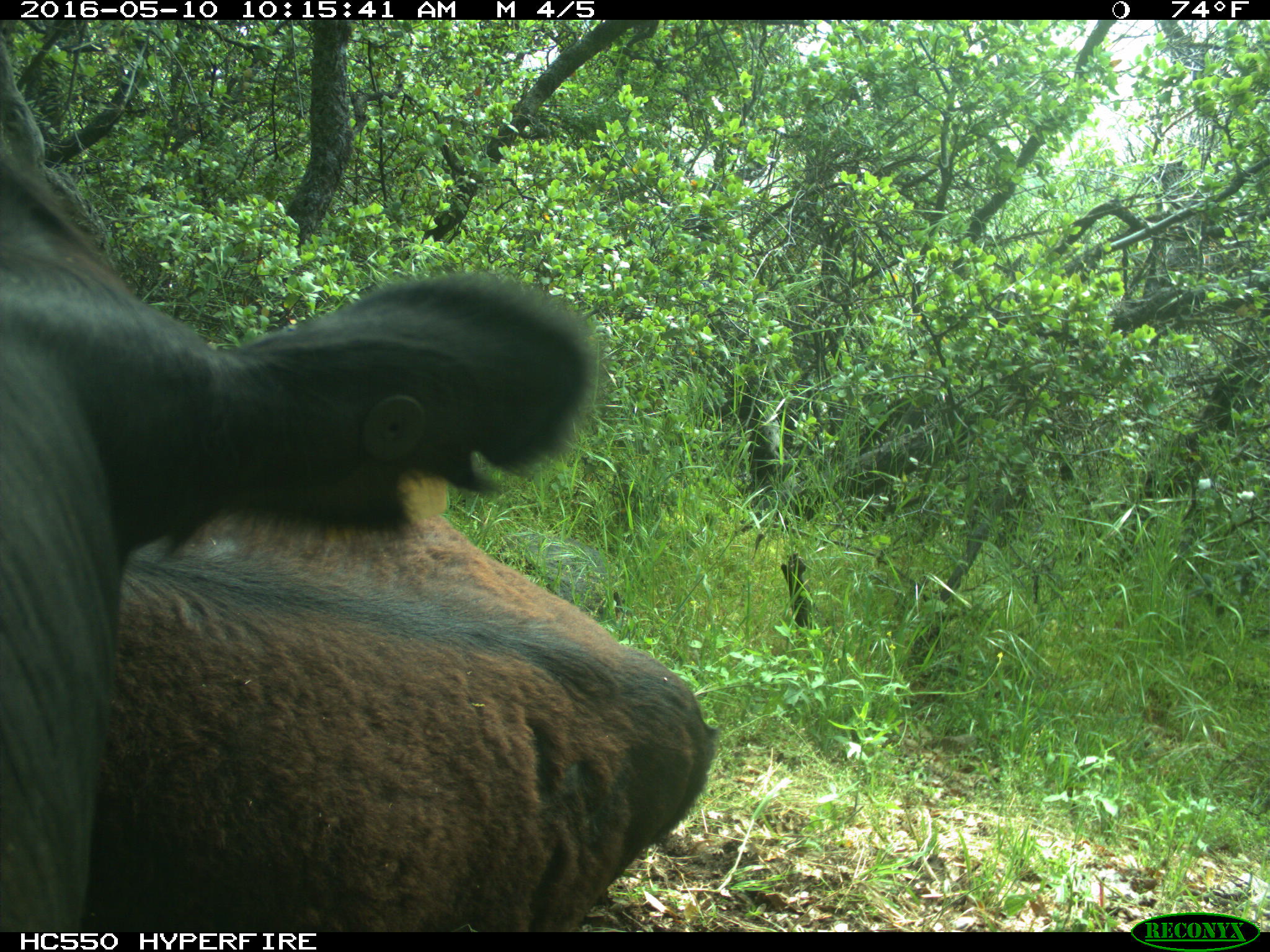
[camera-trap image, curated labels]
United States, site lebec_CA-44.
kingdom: Animalia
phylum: Chordata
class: Mammalia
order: Artiodactyla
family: Bovidae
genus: Bos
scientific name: Bos taurus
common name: domestic cow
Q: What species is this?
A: Bos taurus (domestic cow).